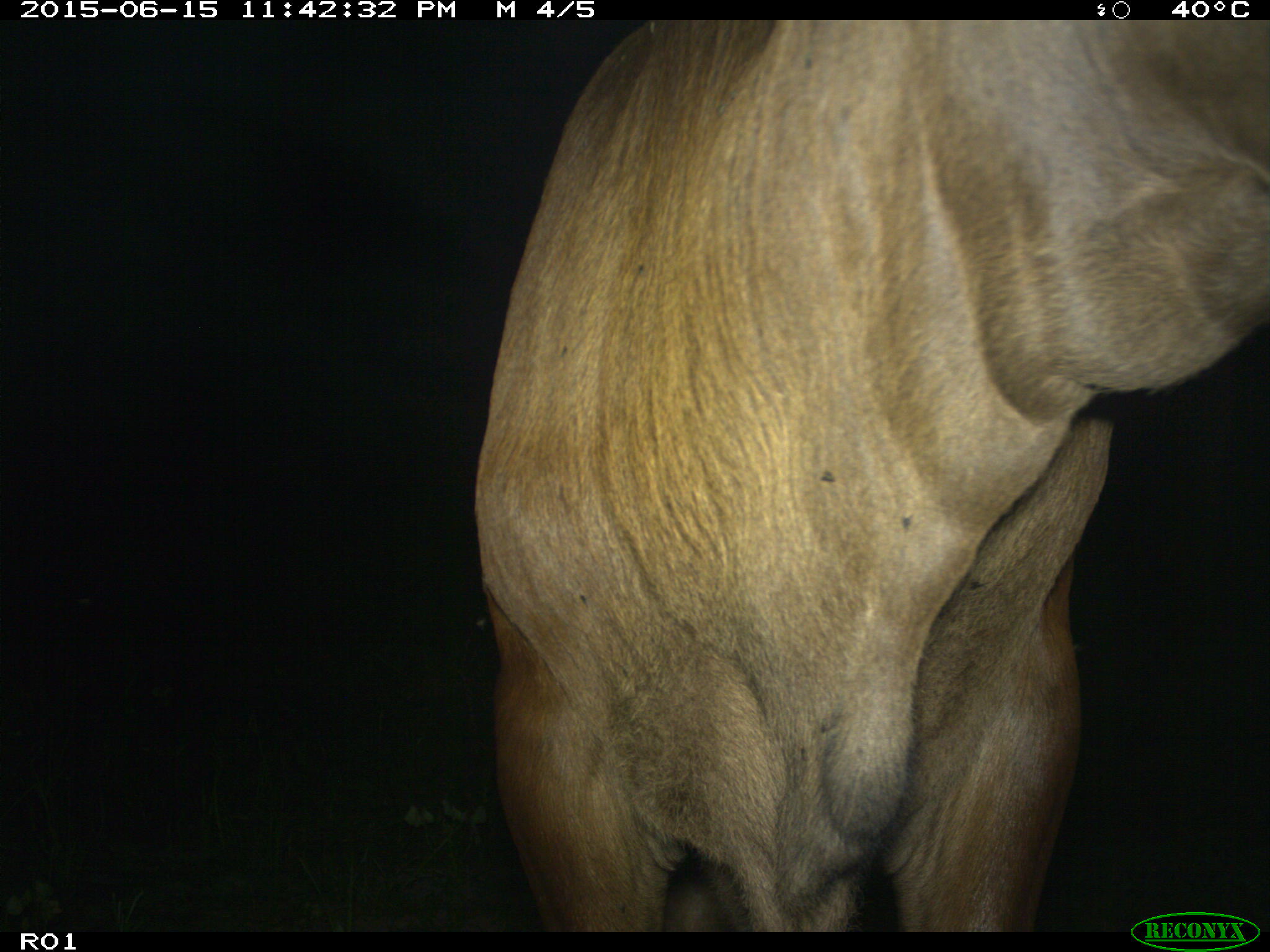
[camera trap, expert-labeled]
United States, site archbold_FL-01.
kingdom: Animalia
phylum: Chordata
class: Mammalia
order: Artiodactyla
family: Bovidae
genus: Bos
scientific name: Bos taurus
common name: domestic cow